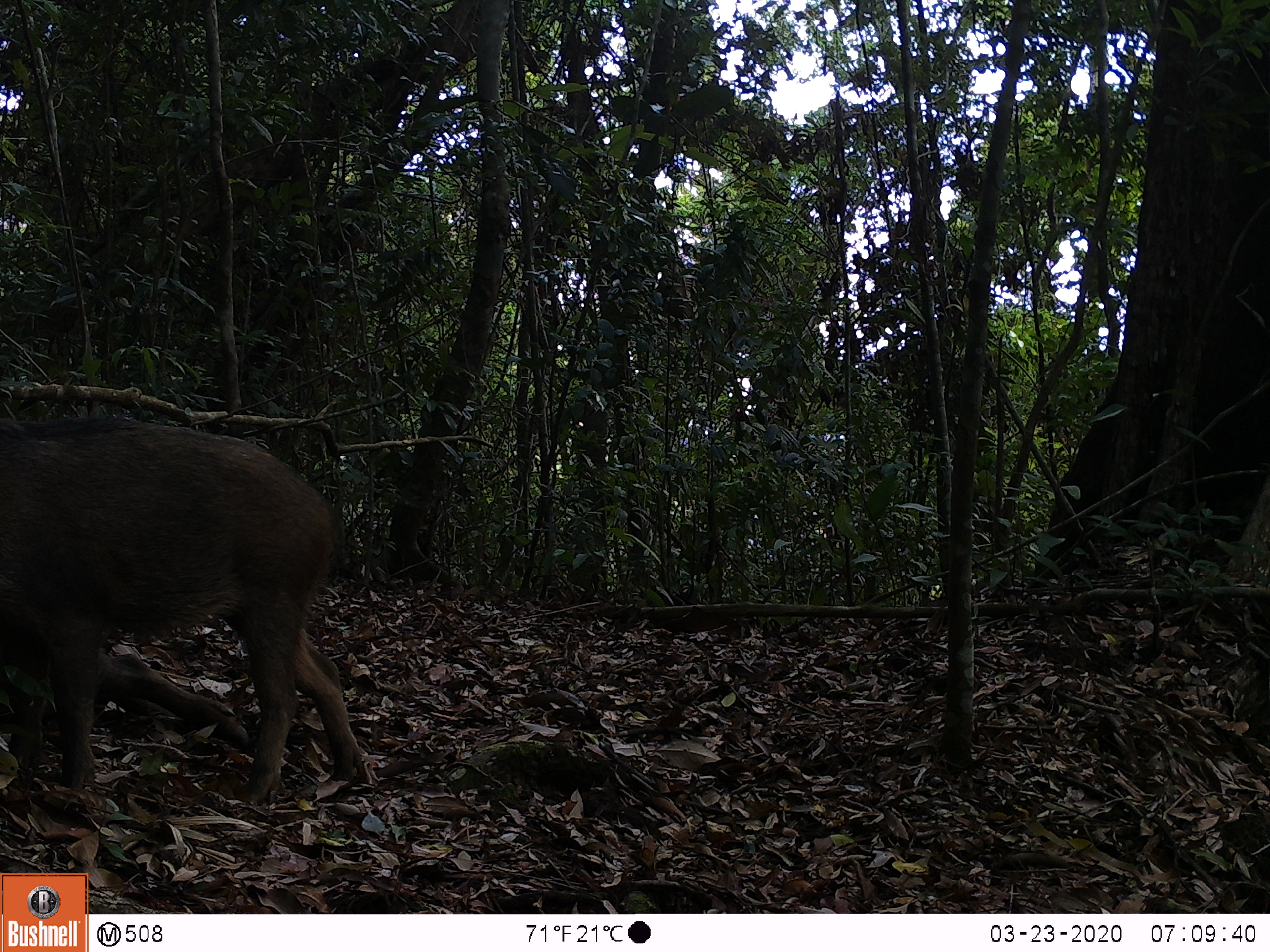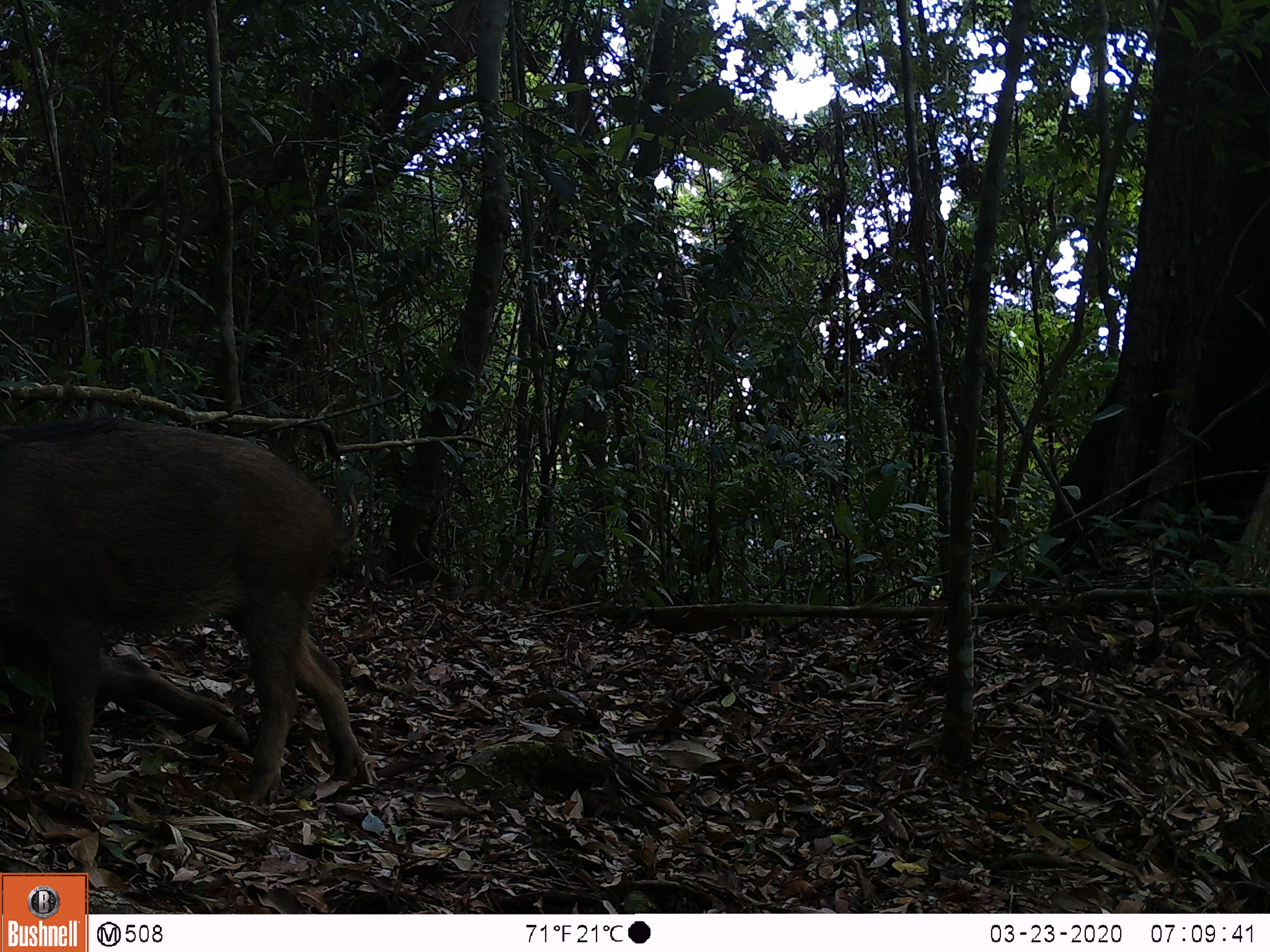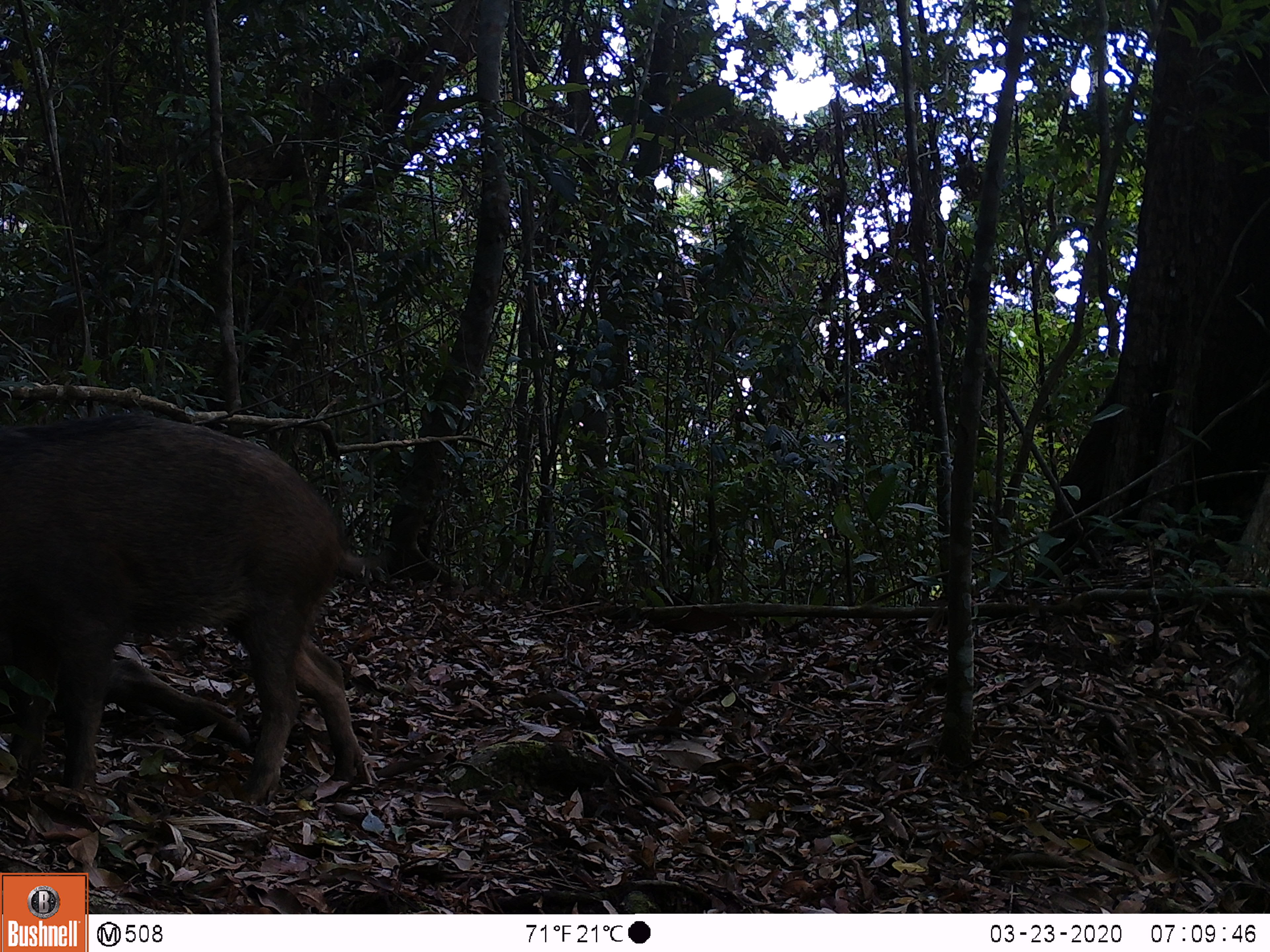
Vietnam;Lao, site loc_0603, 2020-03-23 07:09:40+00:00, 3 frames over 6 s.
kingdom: Animalia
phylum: Chordata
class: Mammalia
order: Artiodactyla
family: Suidae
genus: Sus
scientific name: Sus scrofa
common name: eurasian wild pig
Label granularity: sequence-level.